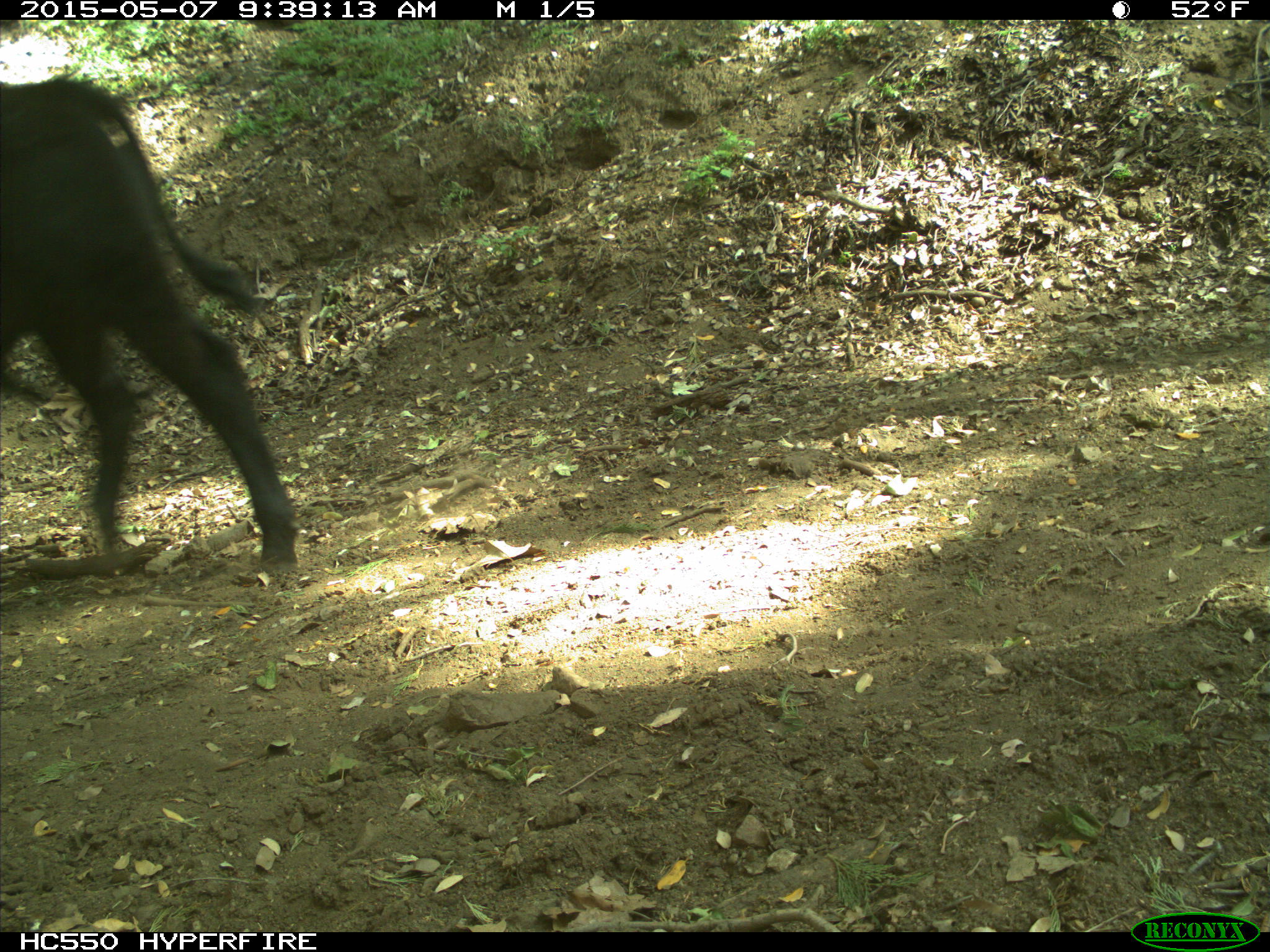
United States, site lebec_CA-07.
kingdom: Animalia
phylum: Chordata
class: Mammalia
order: Artiodactyla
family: Bovidae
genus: Bos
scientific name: Bos taurus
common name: domestic cow